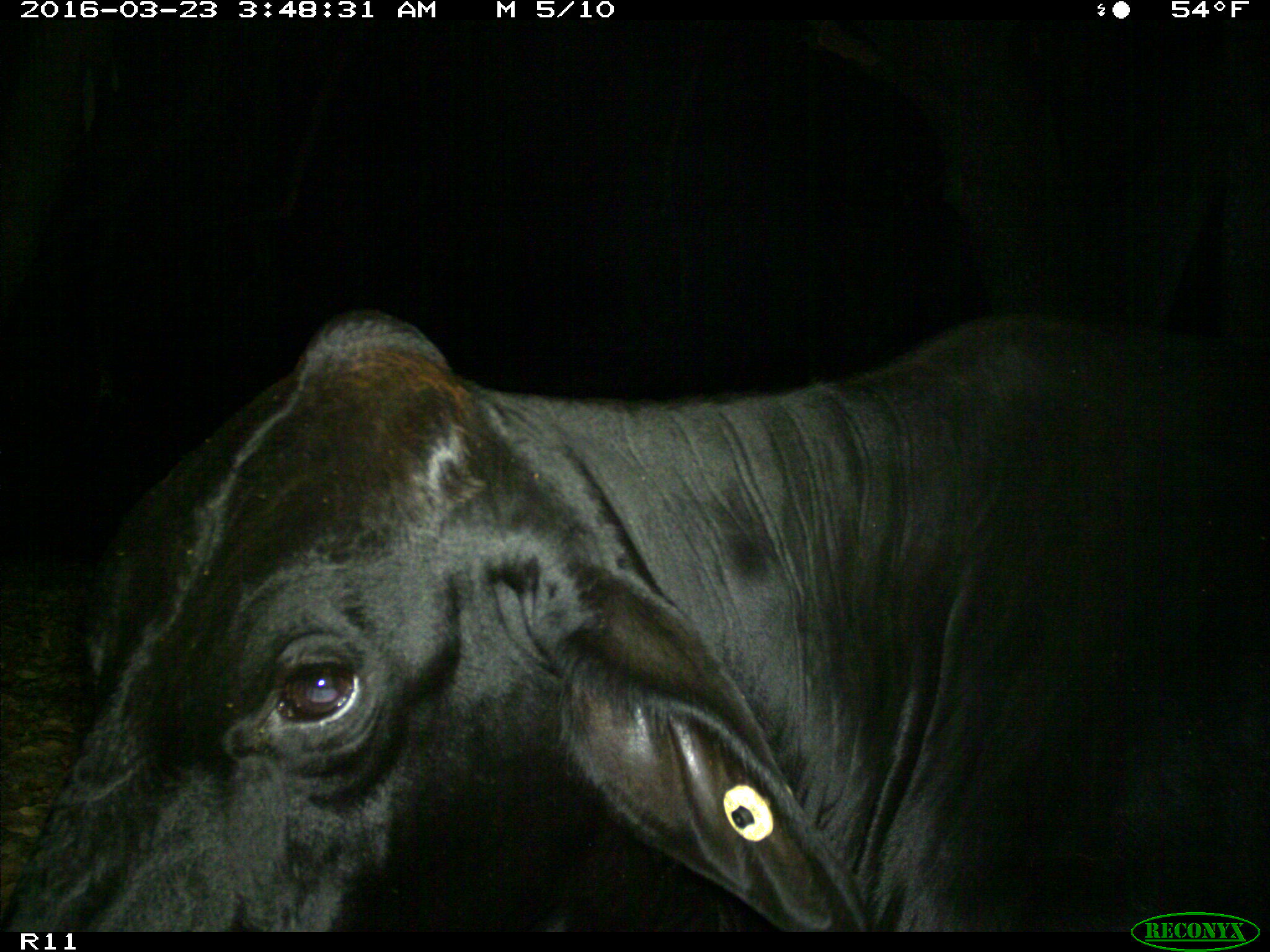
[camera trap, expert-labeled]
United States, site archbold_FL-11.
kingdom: Animalia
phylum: Chordata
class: Mammalia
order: Artiodactyla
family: Bovidae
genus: Bos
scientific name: Bos taurus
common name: domestic cow